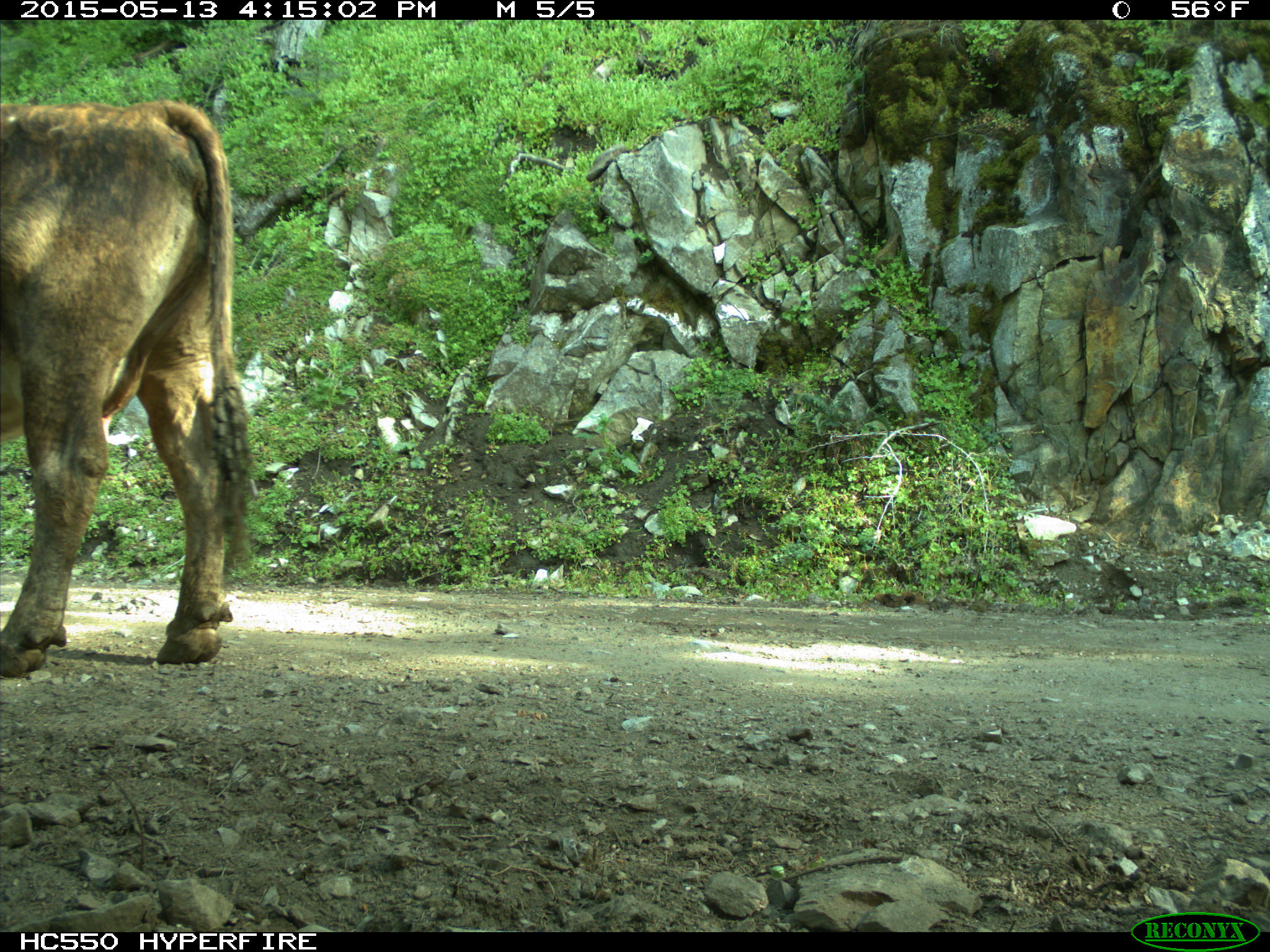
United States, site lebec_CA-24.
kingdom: Animalia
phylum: Chordata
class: Mammalia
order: Artiodactyla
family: Bovidae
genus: Bos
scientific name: Bos taurus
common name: domestic cow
Bos taurus (domestic cow).